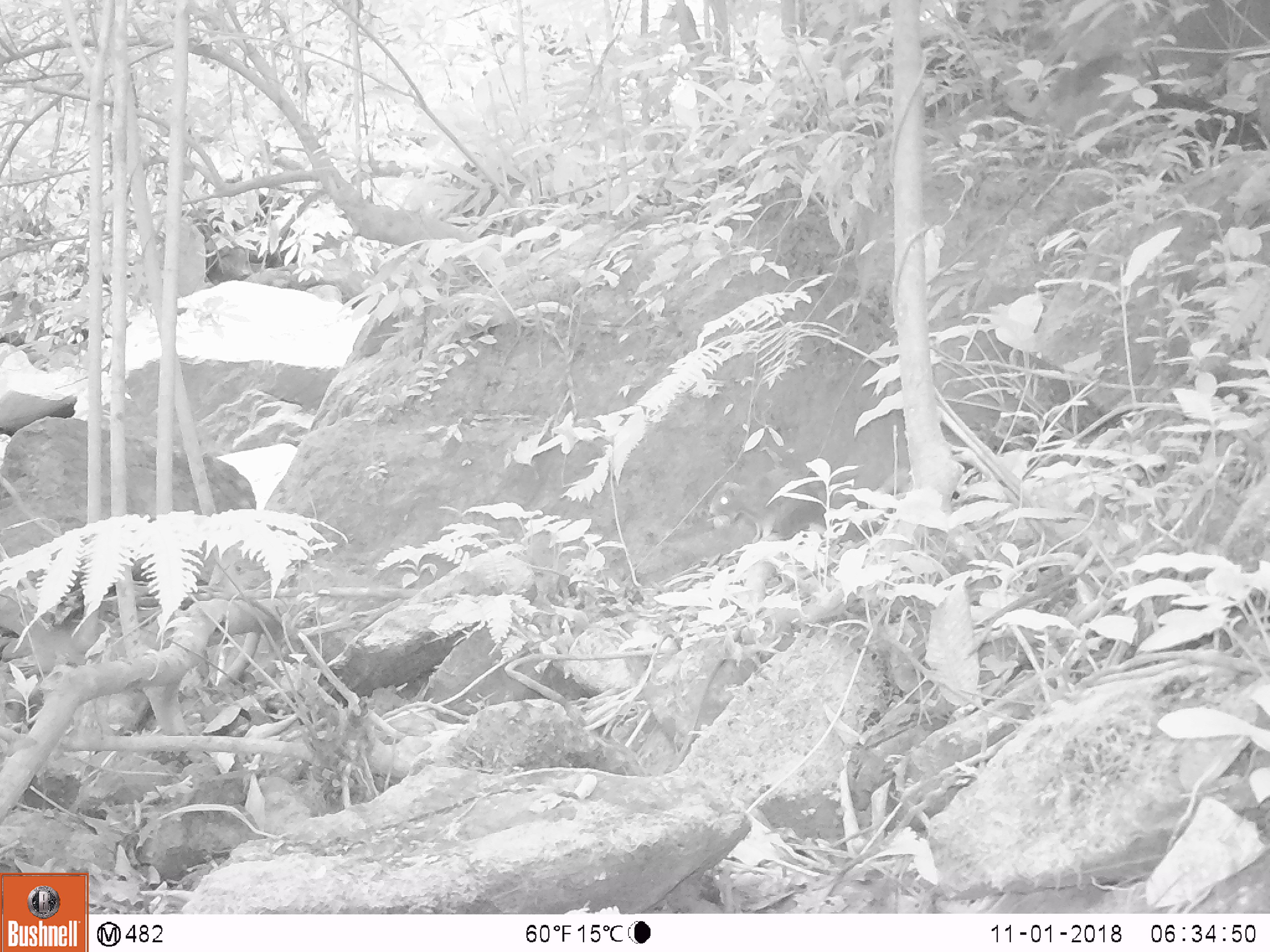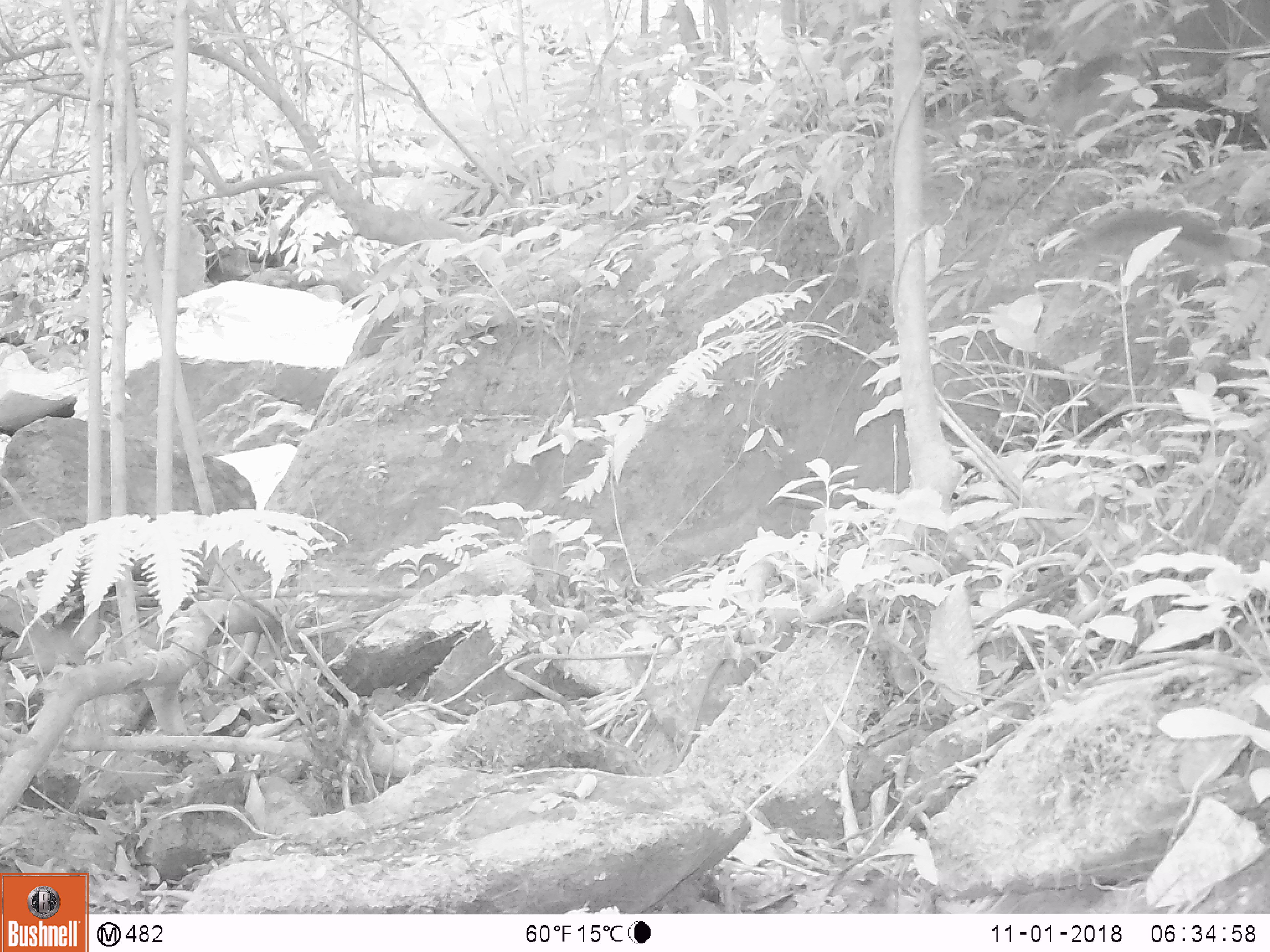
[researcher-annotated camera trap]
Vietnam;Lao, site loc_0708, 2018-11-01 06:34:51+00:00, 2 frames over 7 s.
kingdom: Animalia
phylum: Chordata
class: Mammalia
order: Rodentia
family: Sciuridae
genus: Dremomys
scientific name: Dremomys rufigenis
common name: red-cheeked squirrel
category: red cheeked squirrel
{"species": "red cheeked squirrel (red-cheeked squirrel) (Dremomys rufigenis)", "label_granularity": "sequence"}